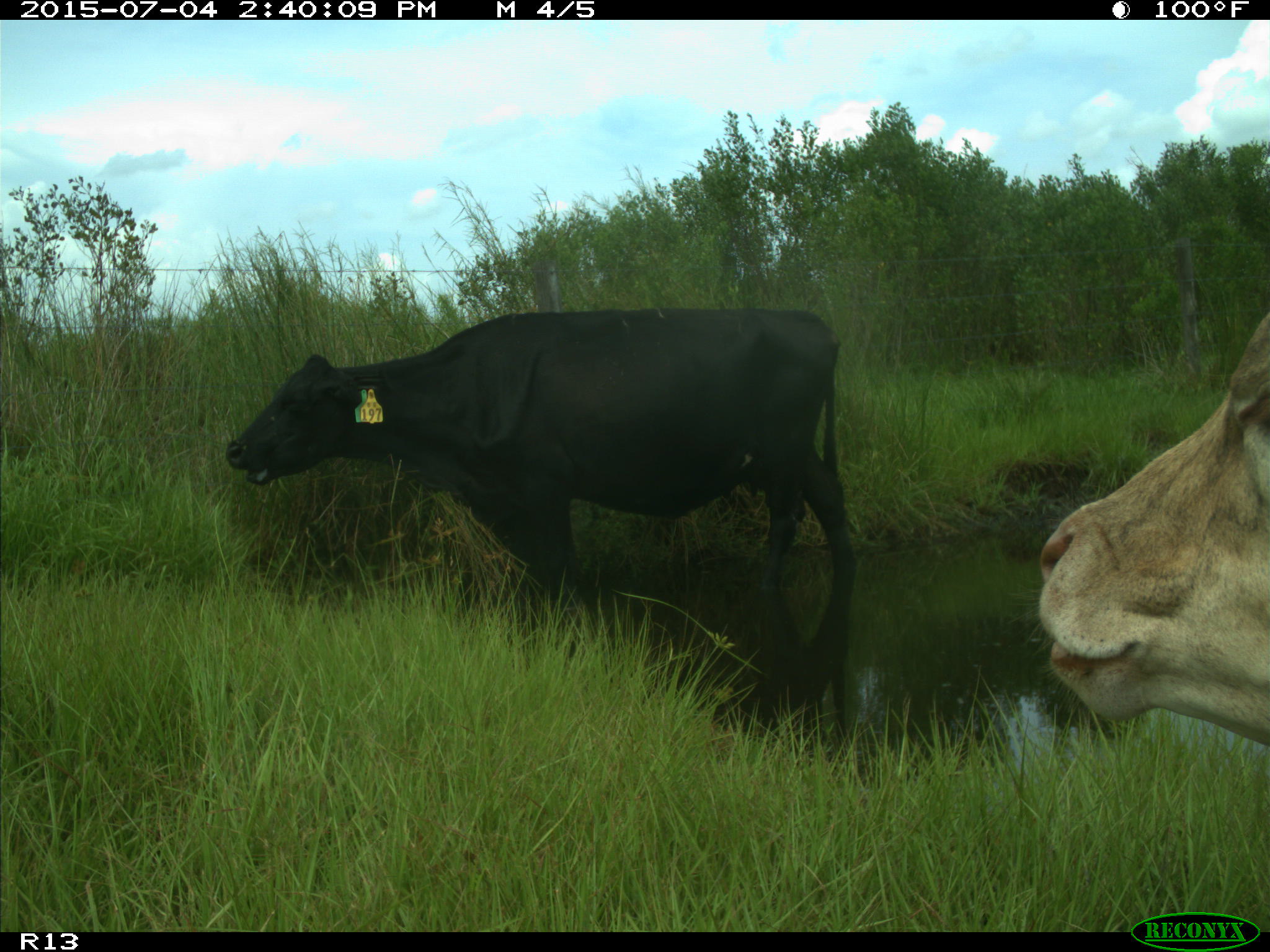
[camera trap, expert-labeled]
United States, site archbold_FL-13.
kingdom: Animalia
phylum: Chordata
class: Mammalia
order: Artiodactyla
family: Bovidae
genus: Bos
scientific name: Bos taurus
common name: domestic cow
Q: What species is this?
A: Bos taurus (domestic cow).